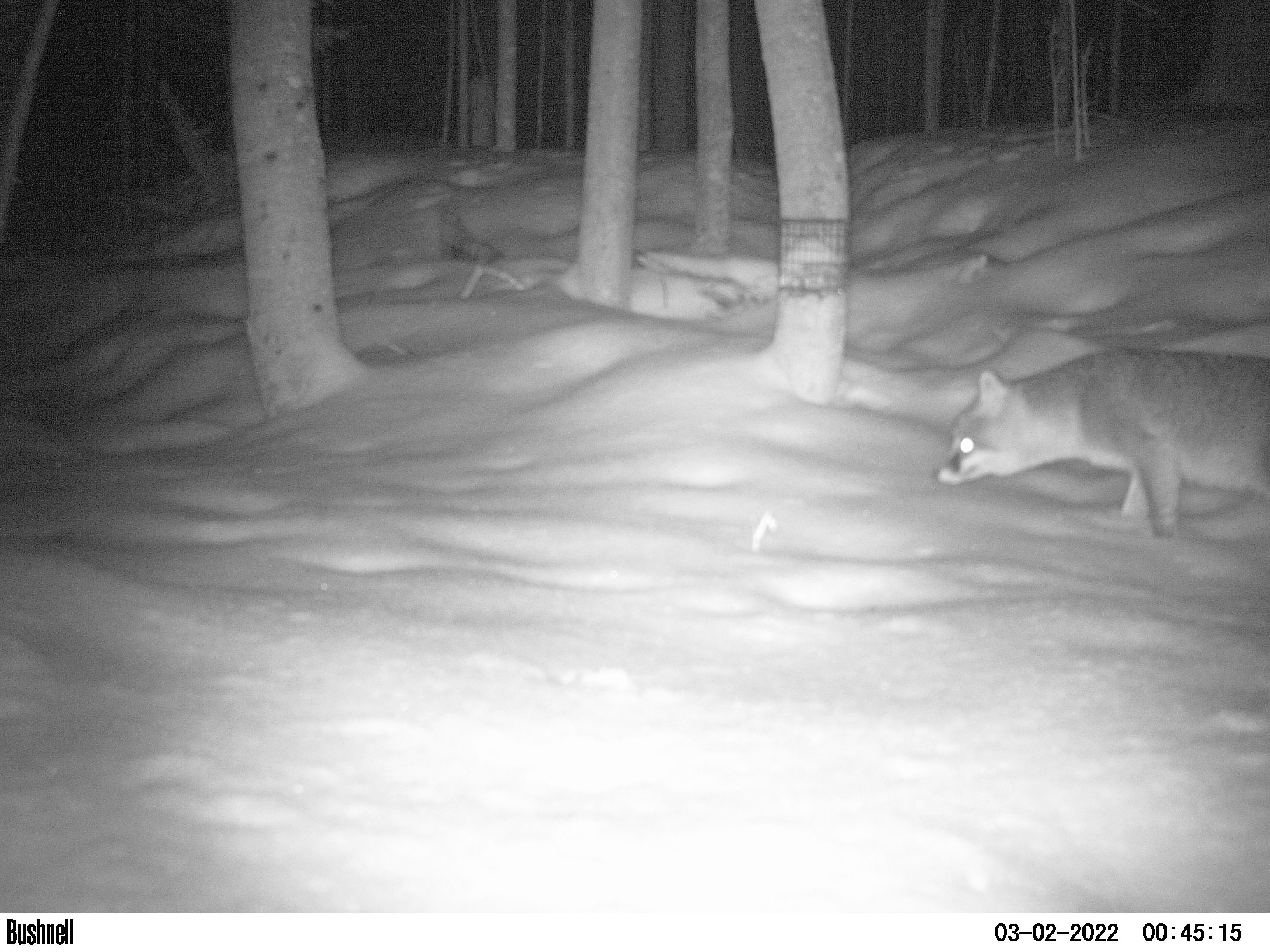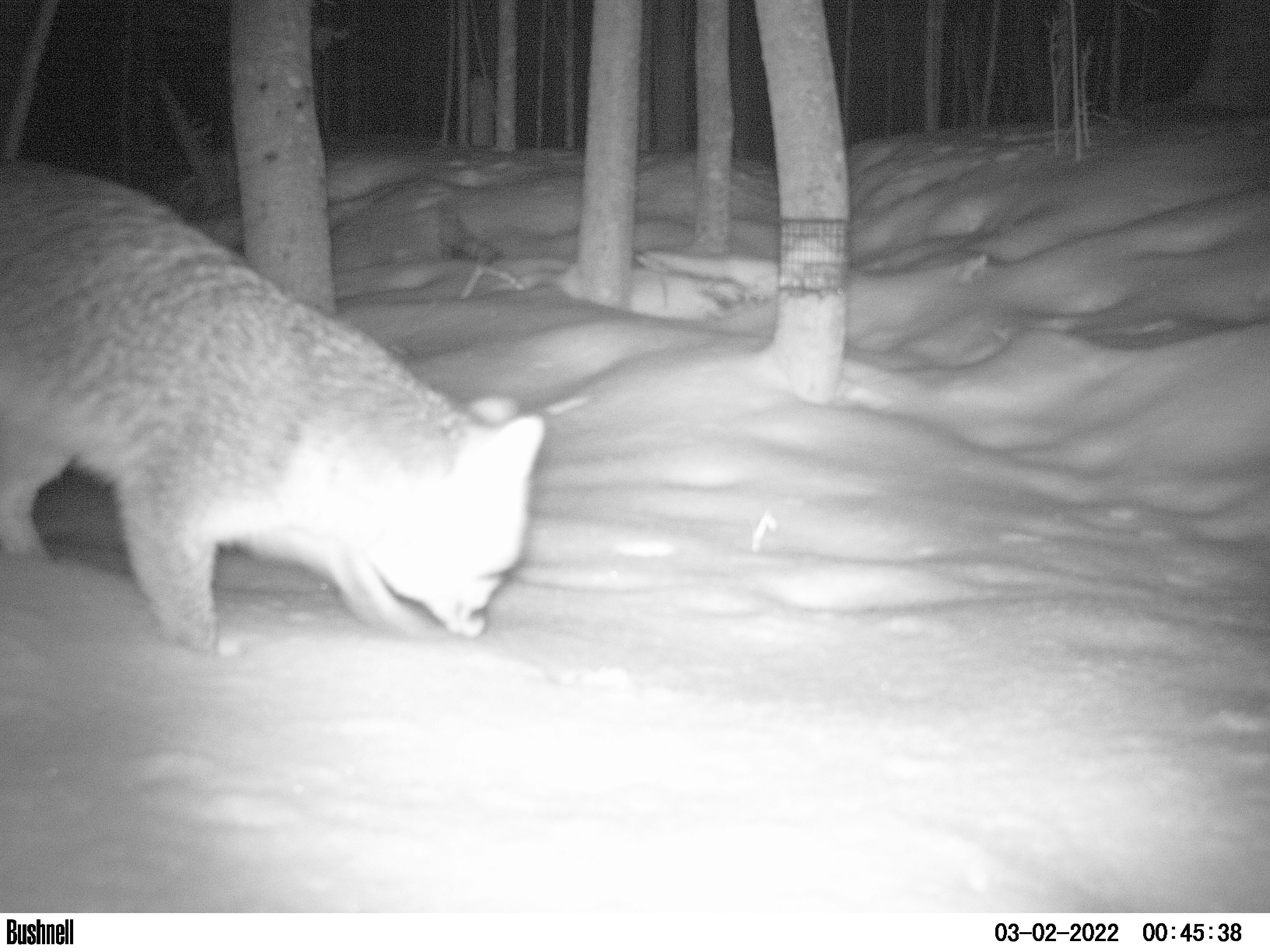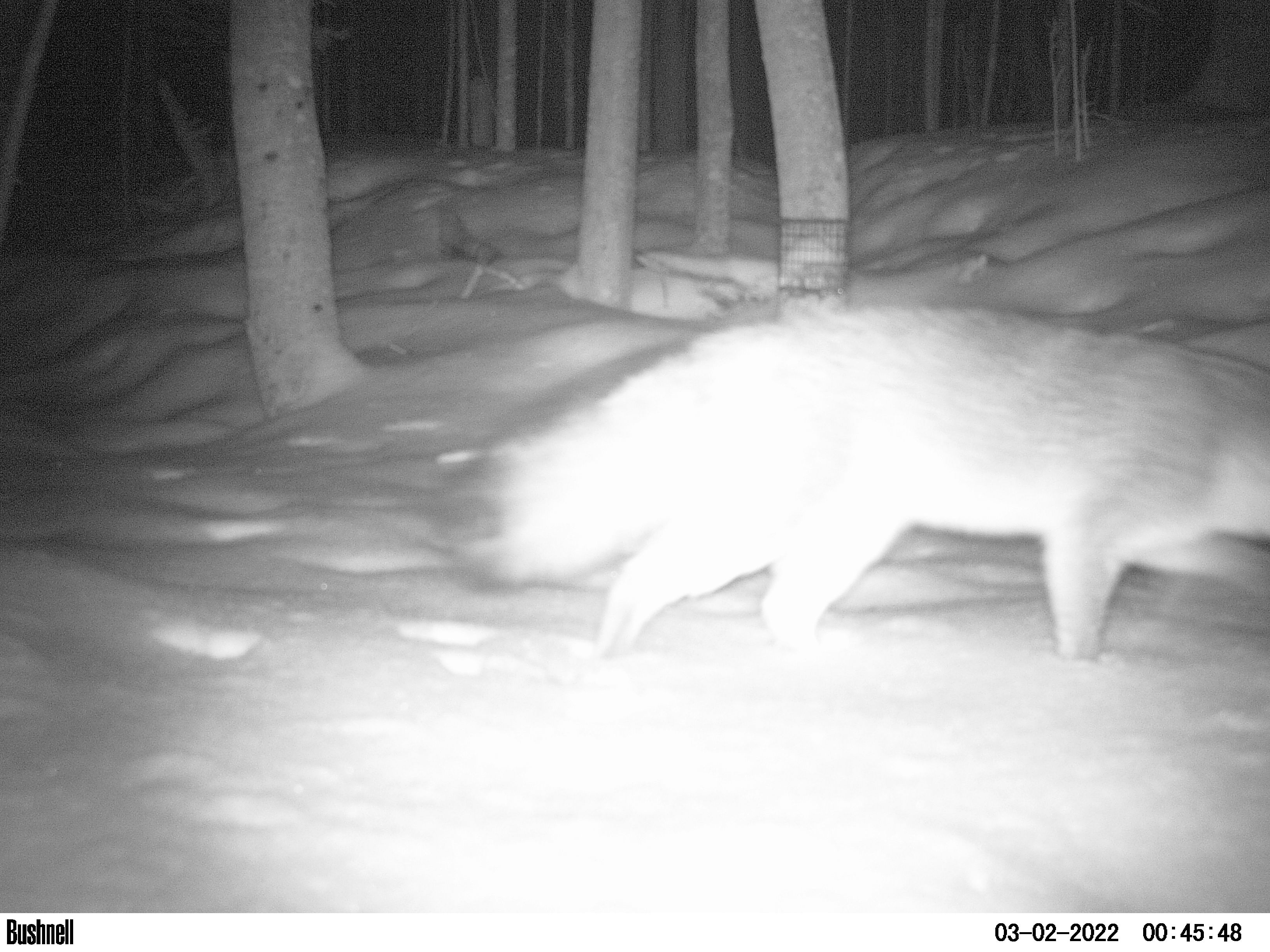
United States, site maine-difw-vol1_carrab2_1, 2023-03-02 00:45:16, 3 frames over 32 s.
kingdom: Animalia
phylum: Chordata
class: Mammalia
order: Carnivora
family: Canidae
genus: Urocyon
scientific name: Urocyon cinereoargenteus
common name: gray fox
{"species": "gray fox (Urocyon cinereoargenteus)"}